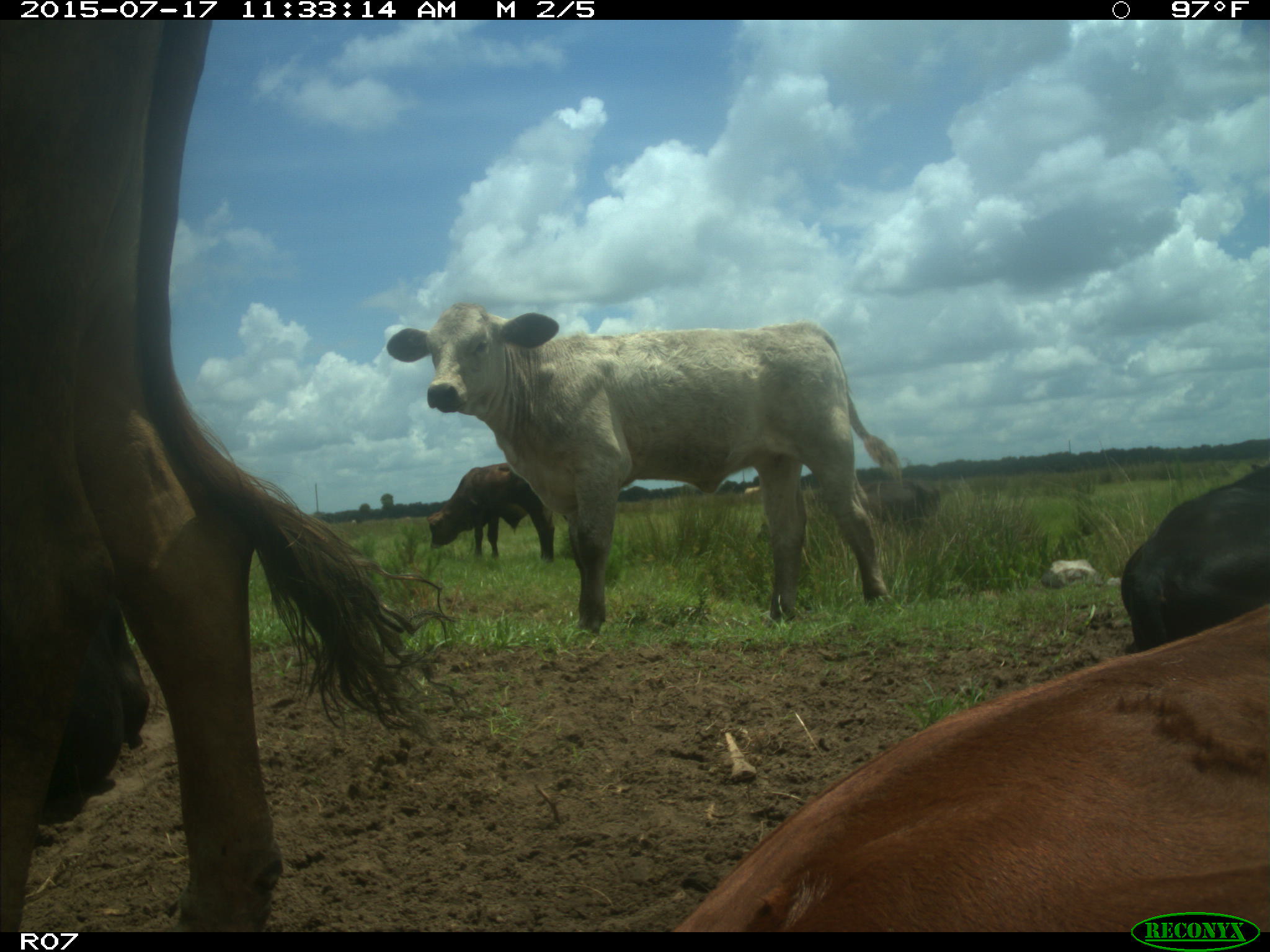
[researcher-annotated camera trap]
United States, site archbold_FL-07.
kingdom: Animalia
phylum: Chordata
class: Mammalia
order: Artiodactyla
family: Bovidae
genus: Bos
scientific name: Bos taurus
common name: domestic cow